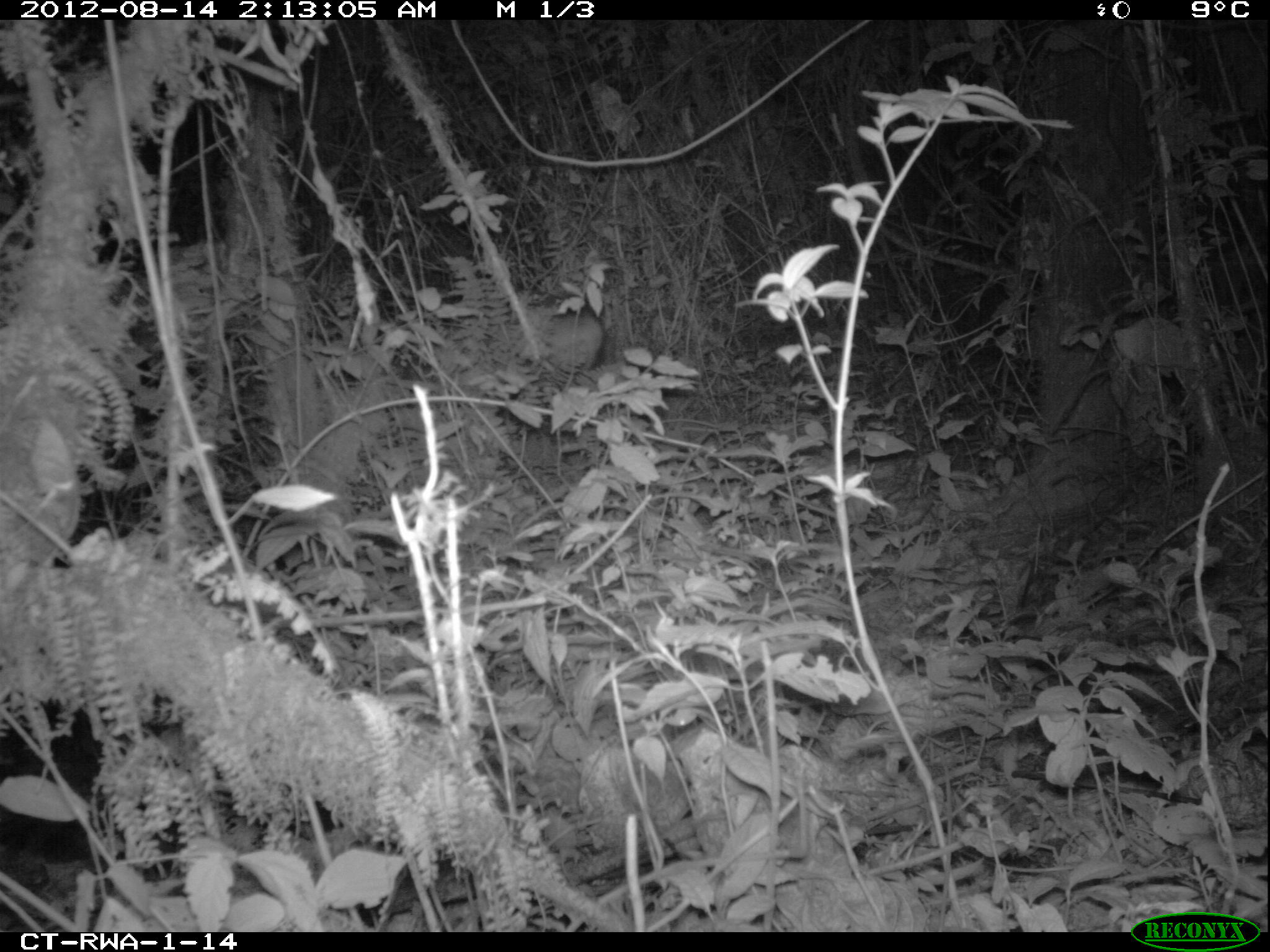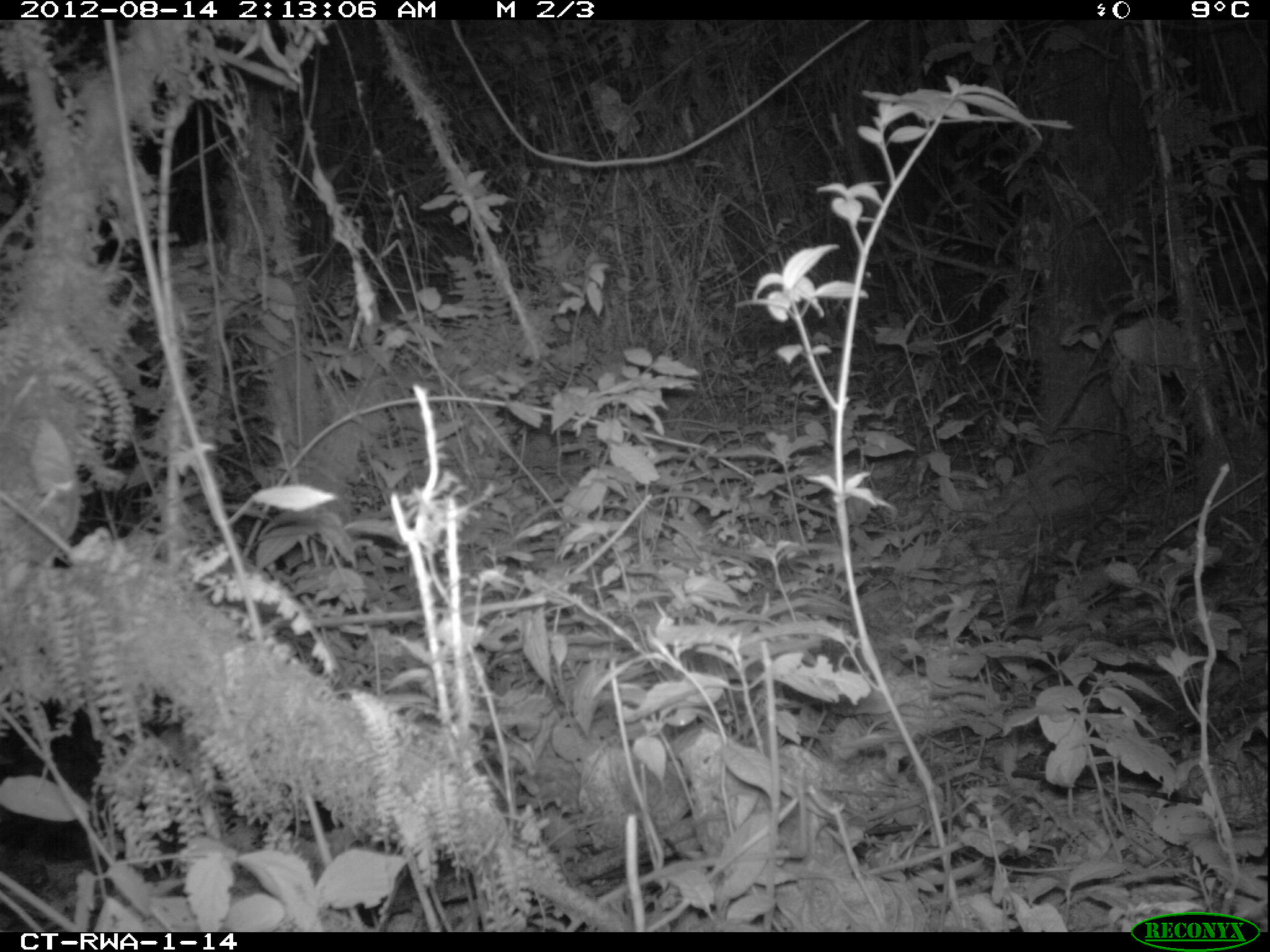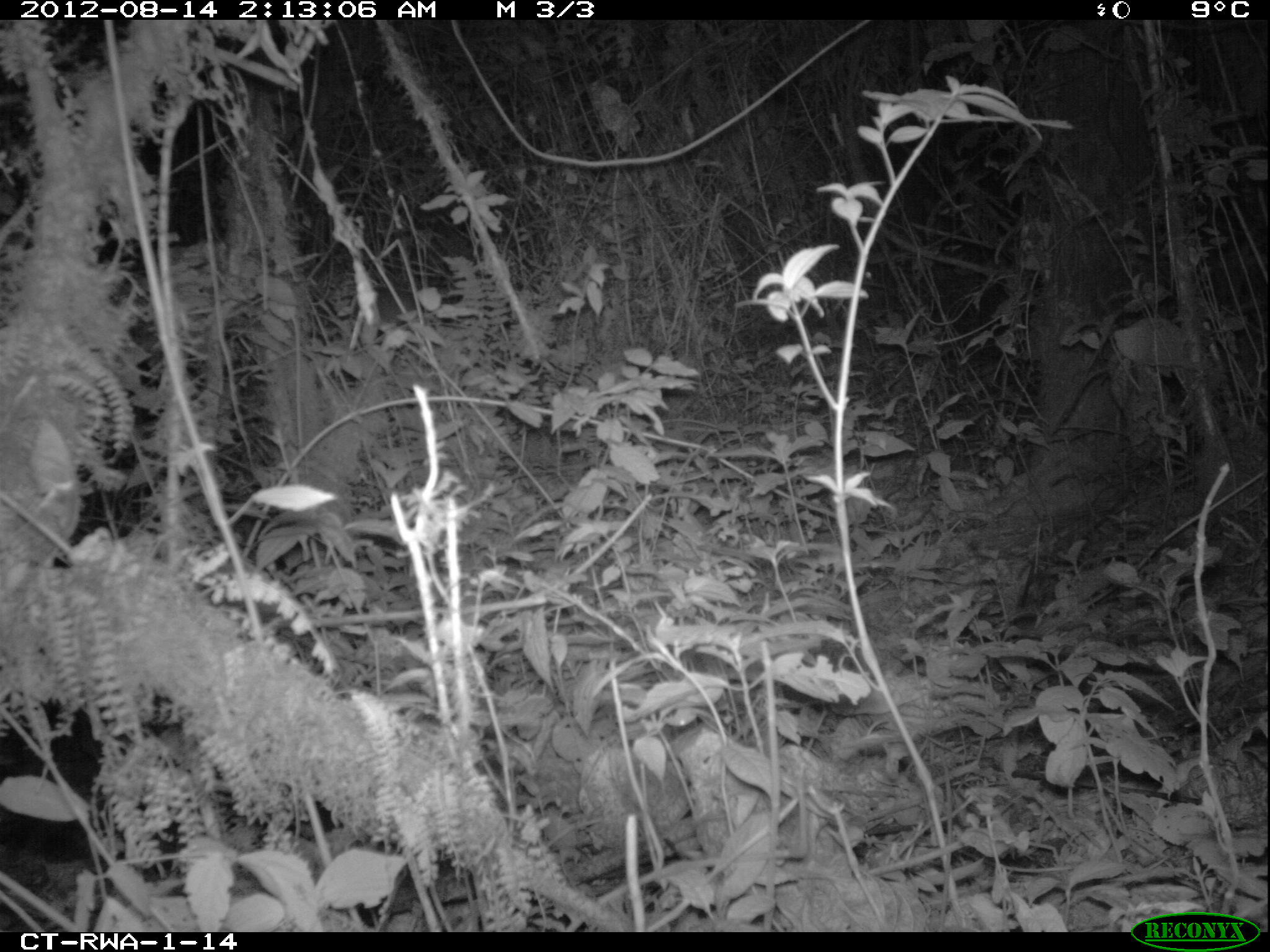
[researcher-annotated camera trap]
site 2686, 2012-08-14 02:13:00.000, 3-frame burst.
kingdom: Animalia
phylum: Chordata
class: Mammalia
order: Artiodactyla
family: Bovidae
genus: Cephalophus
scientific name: Cephalophus nigrifrons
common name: black-fronted duiker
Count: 1.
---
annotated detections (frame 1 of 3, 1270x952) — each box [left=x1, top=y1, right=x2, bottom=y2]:
cephalophus nigrifrons: [left=502, top=288, right=605, bottom=376]